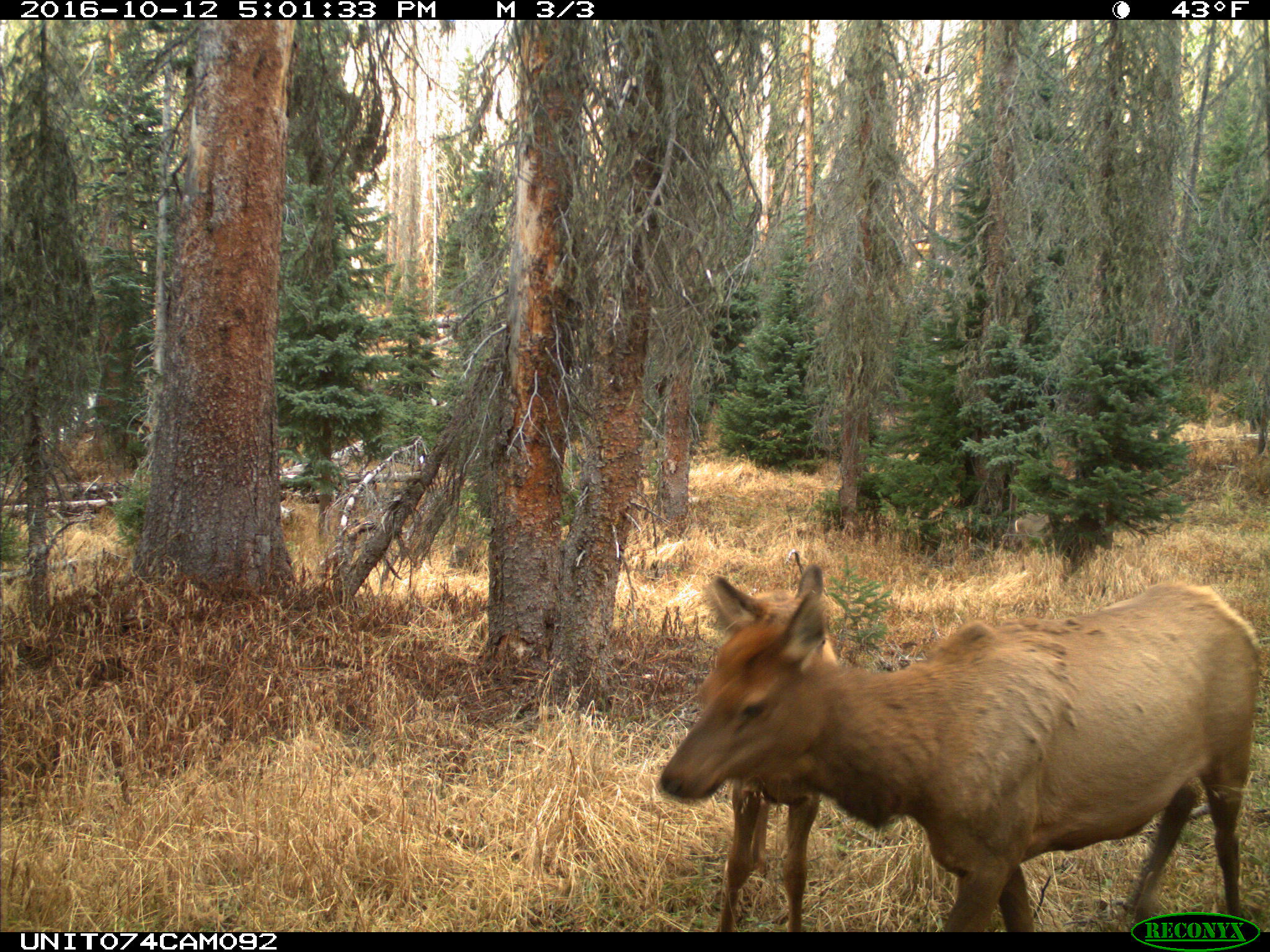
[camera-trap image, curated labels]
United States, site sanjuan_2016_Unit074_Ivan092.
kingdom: Animalia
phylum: Chordata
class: Mammalia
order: Artiodactyla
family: Cervidae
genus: Odocoileus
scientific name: Odocoileus hemionus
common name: mule deer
Odocoileus hemionus (mule deer).